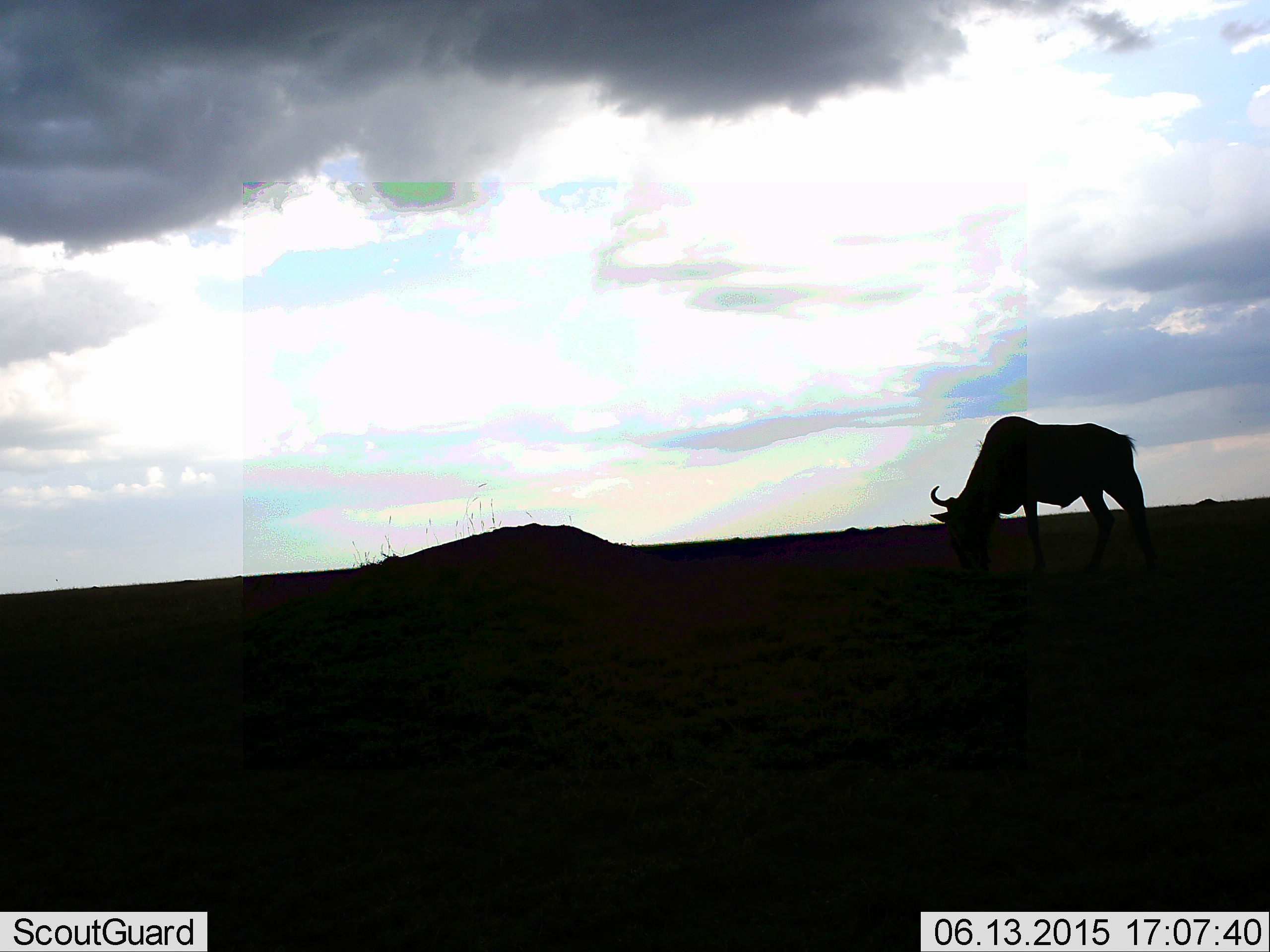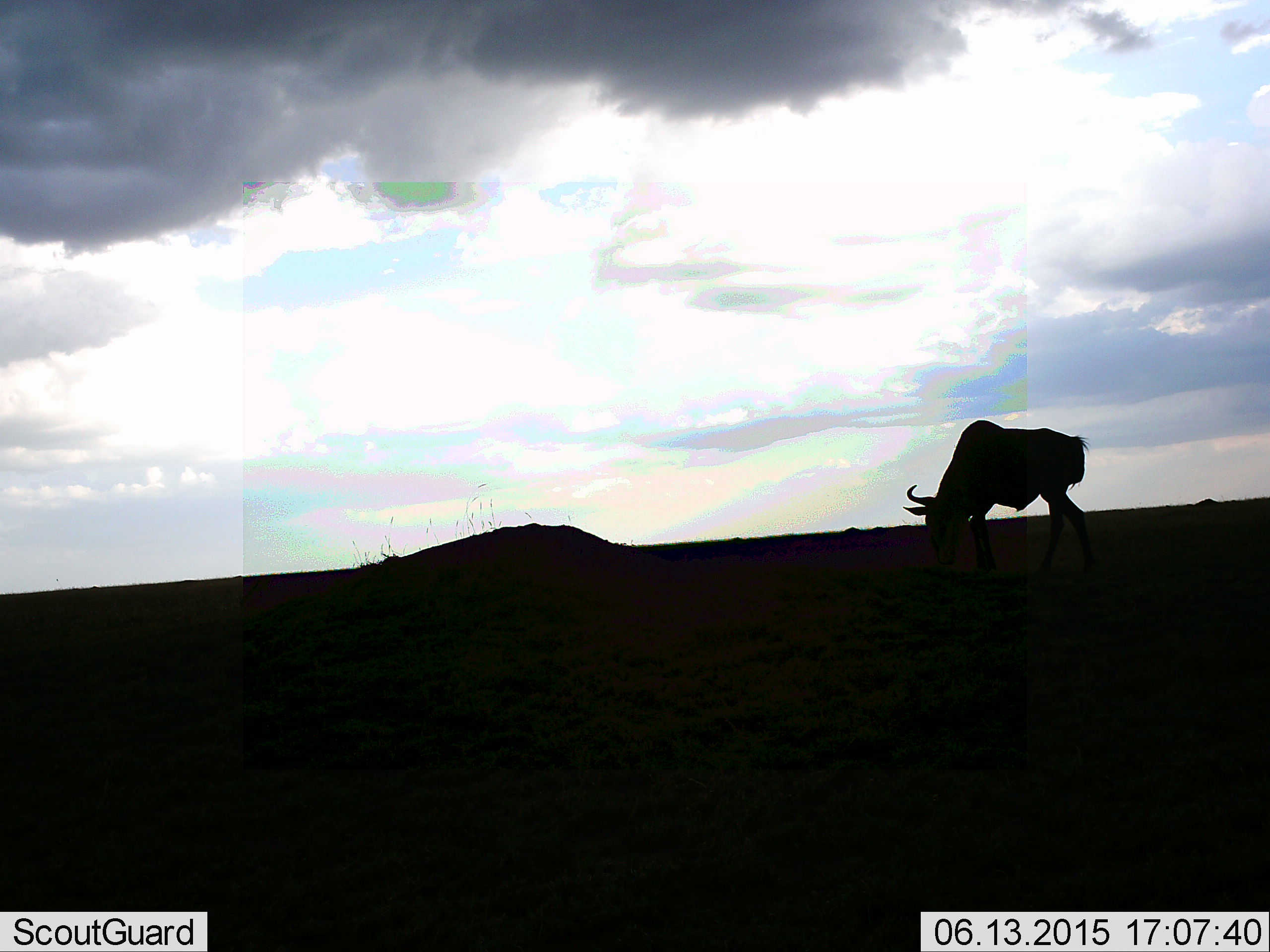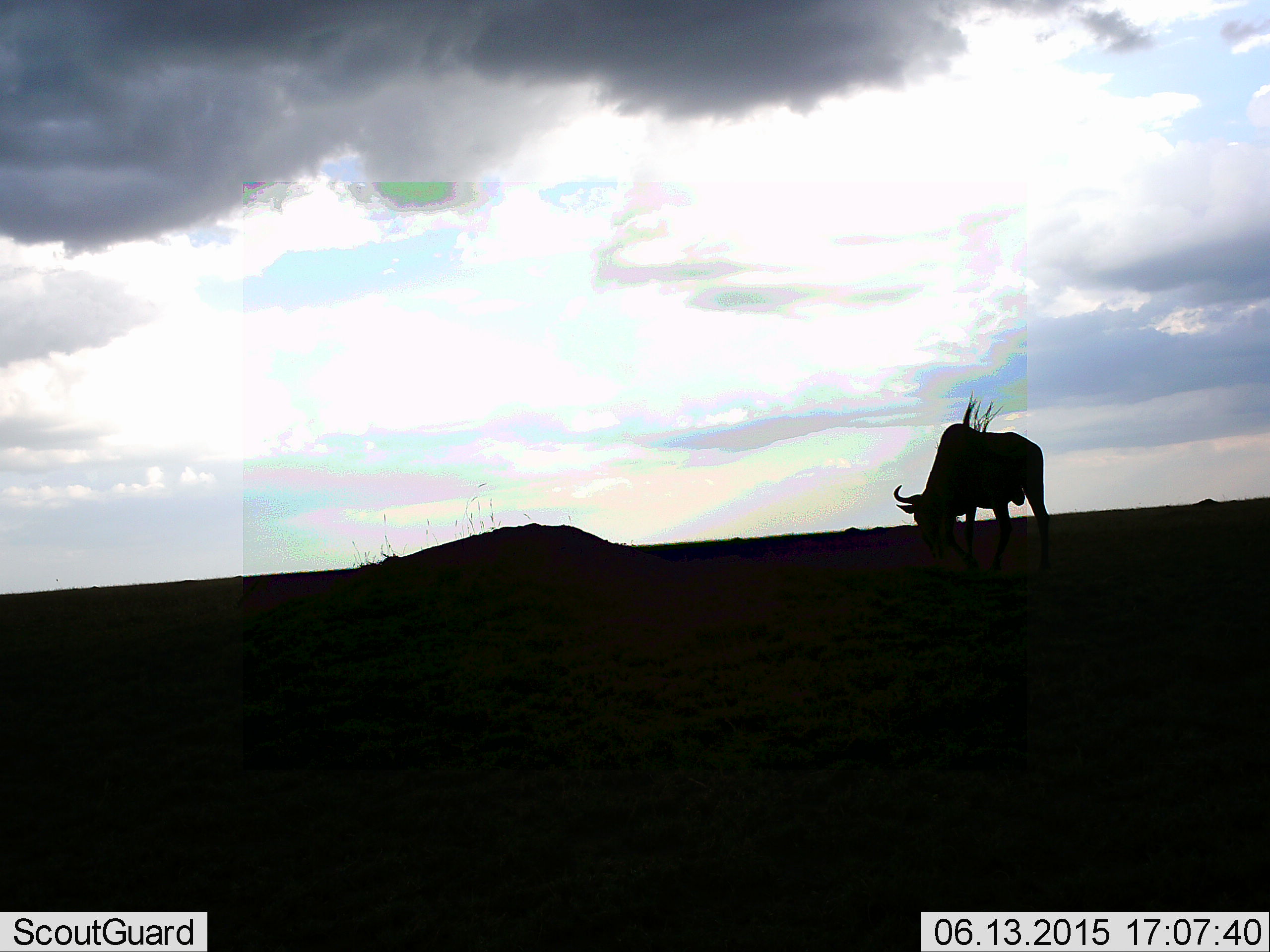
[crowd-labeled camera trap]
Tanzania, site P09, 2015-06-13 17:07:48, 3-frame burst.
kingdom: Animalia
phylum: Chordata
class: Mammalia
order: Artiodactyla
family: Bovidae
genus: Connochaetes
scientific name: Connochaetes taurinus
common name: blue wildebeest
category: wildebeest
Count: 1.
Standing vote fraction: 10%.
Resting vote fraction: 0%.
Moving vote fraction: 30%.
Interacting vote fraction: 0%.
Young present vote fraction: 0%.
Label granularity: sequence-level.